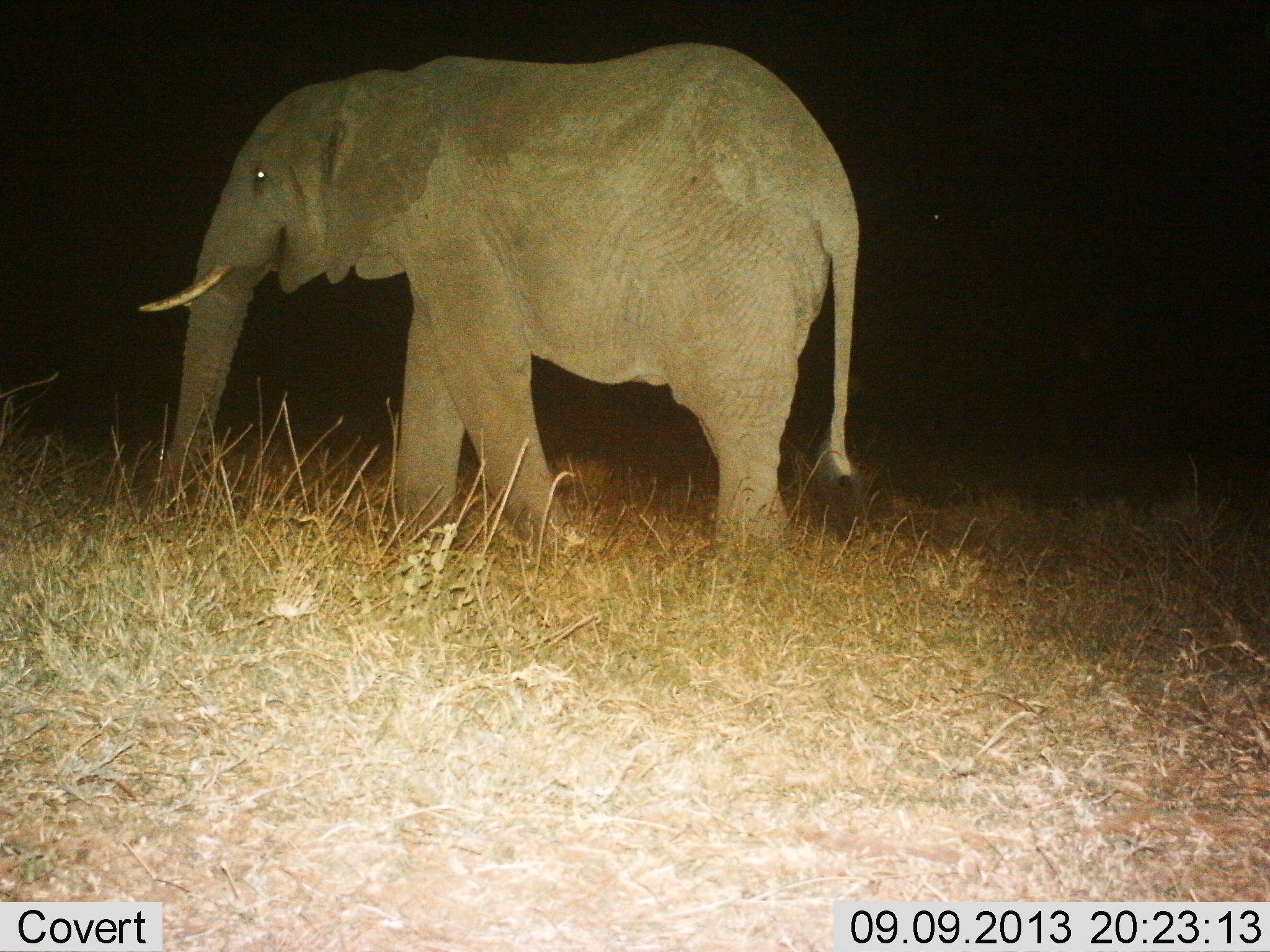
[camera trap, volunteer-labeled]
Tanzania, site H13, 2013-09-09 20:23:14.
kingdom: Animalia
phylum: Chordata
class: Mammalia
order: Proboscidea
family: Elephantidae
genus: Loxodonta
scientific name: Loxodonta africana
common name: african bush elephant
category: elephant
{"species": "elephant (african bush elephant) (Loxodonta africana)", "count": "1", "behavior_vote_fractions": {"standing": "35%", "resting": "0%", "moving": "57%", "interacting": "0%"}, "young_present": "0%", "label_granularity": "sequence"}